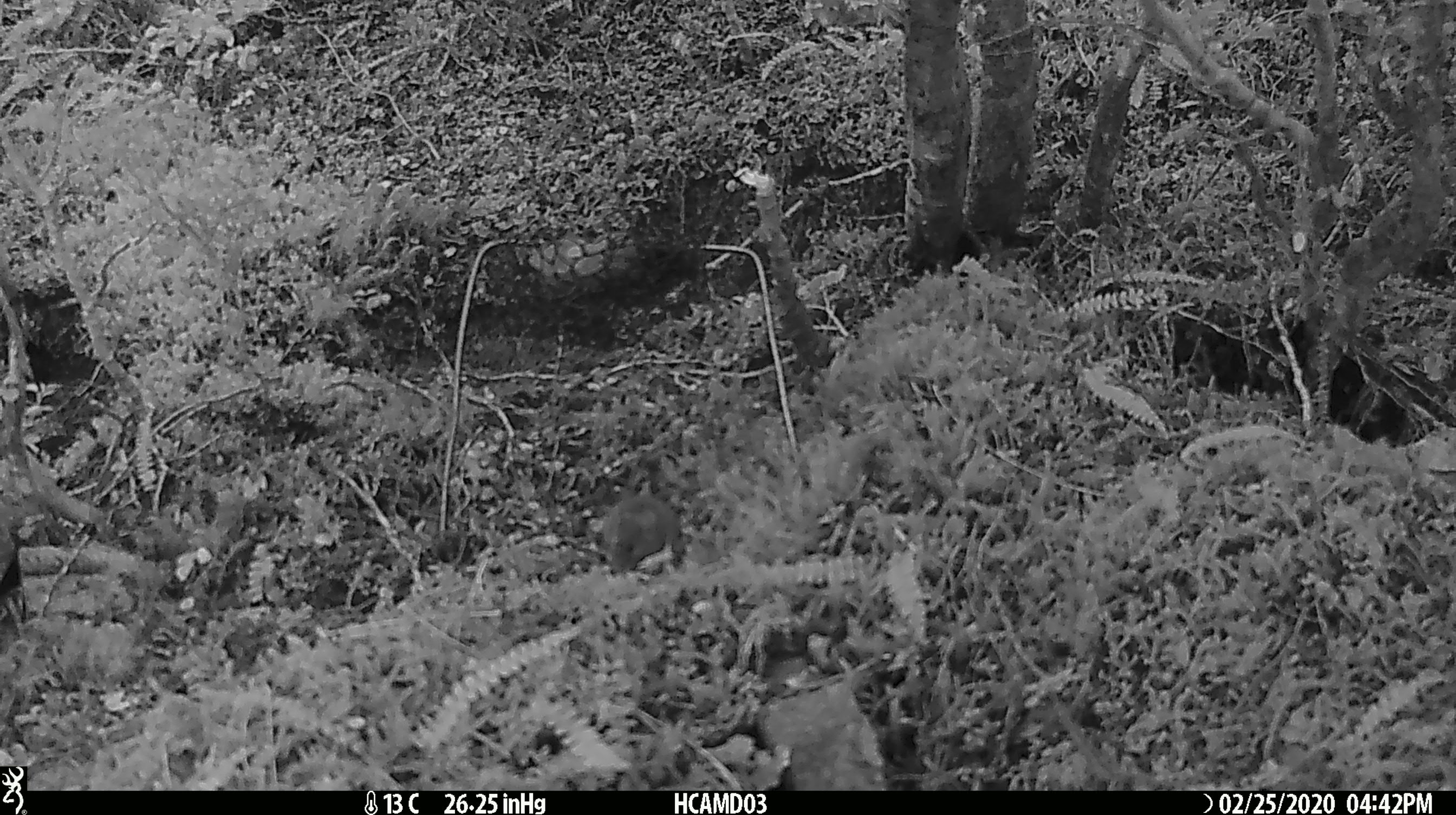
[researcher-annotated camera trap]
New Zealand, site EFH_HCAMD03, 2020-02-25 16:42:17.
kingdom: Animalia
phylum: Chordata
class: Mammalia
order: Rodentia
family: Muridae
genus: Mus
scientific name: Mus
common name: mouse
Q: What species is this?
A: Mouse (Mus).